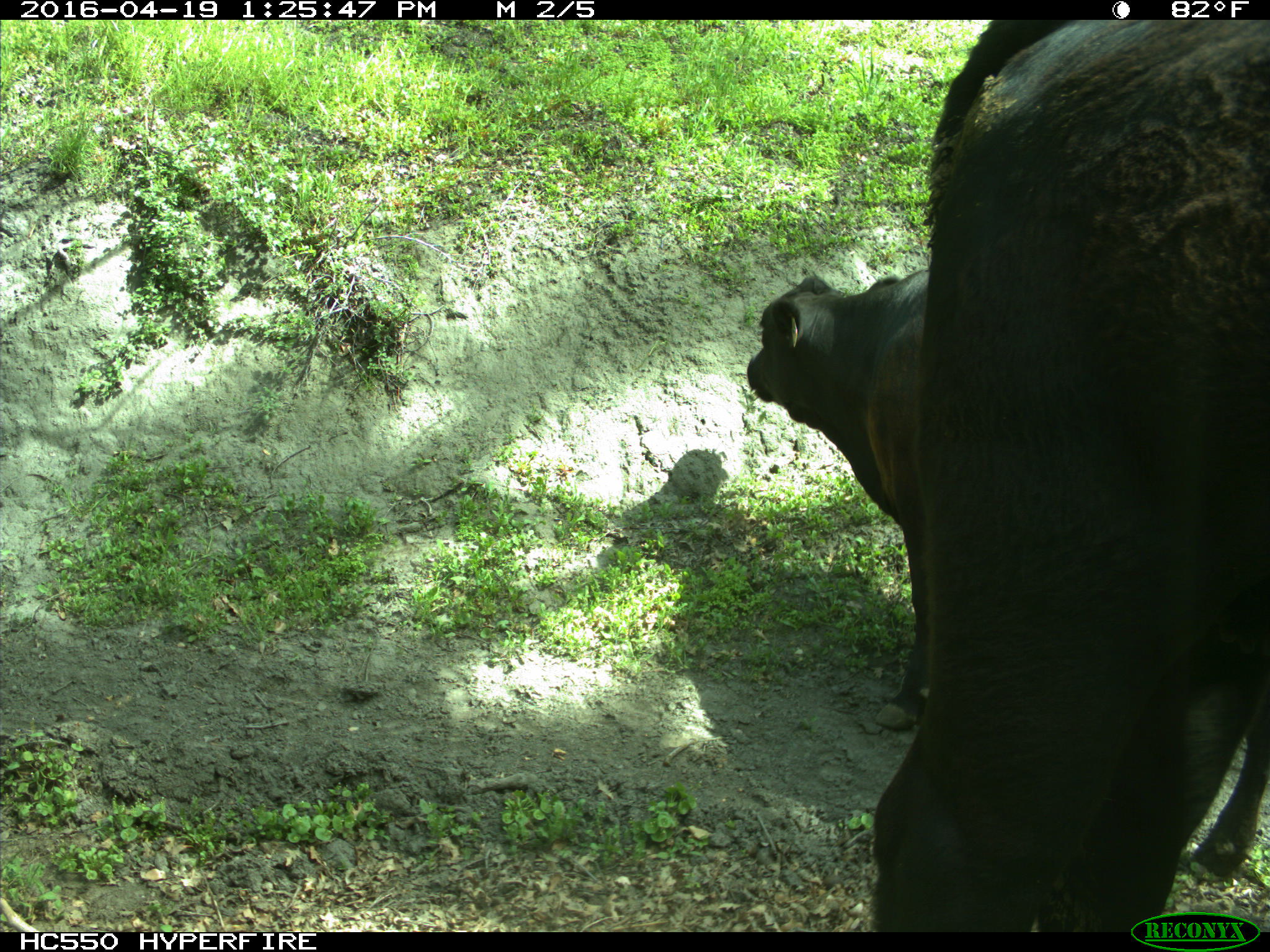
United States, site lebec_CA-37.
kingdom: Animalia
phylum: Chordata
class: Mammalia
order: Artiodactyla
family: Bovidae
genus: Bos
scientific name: Bos taurus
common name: domestic cow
Bos taurus (domestic cow).